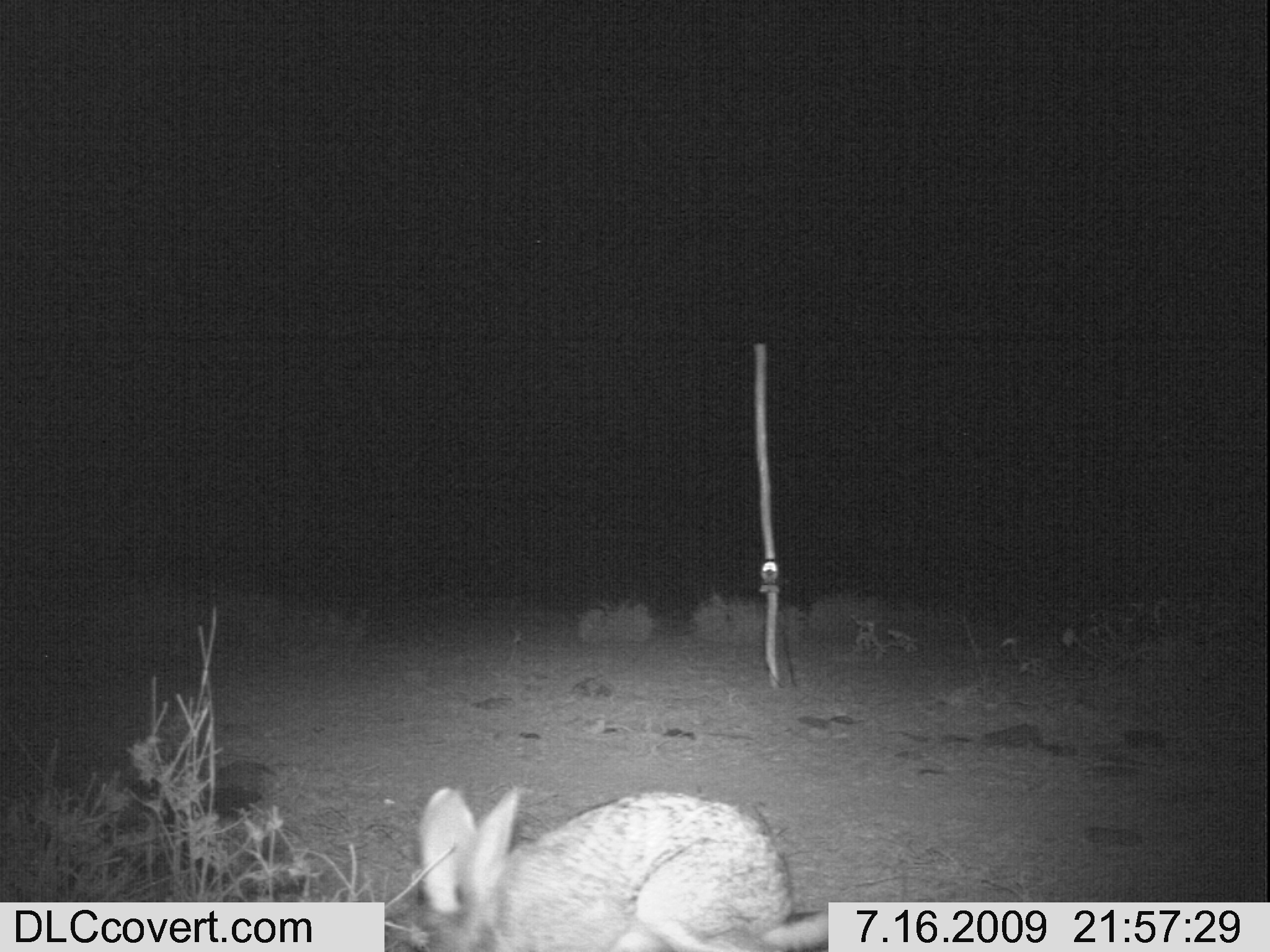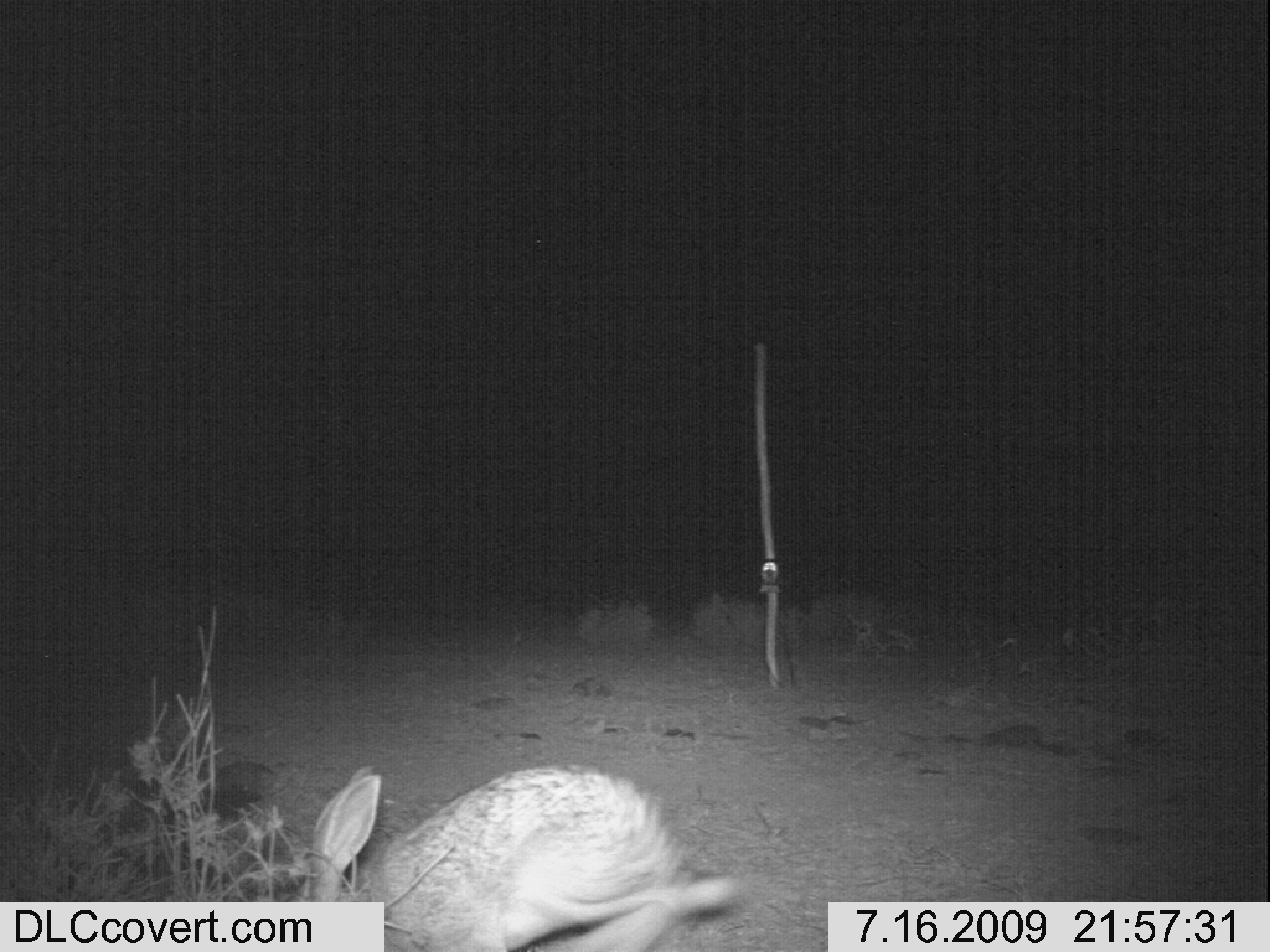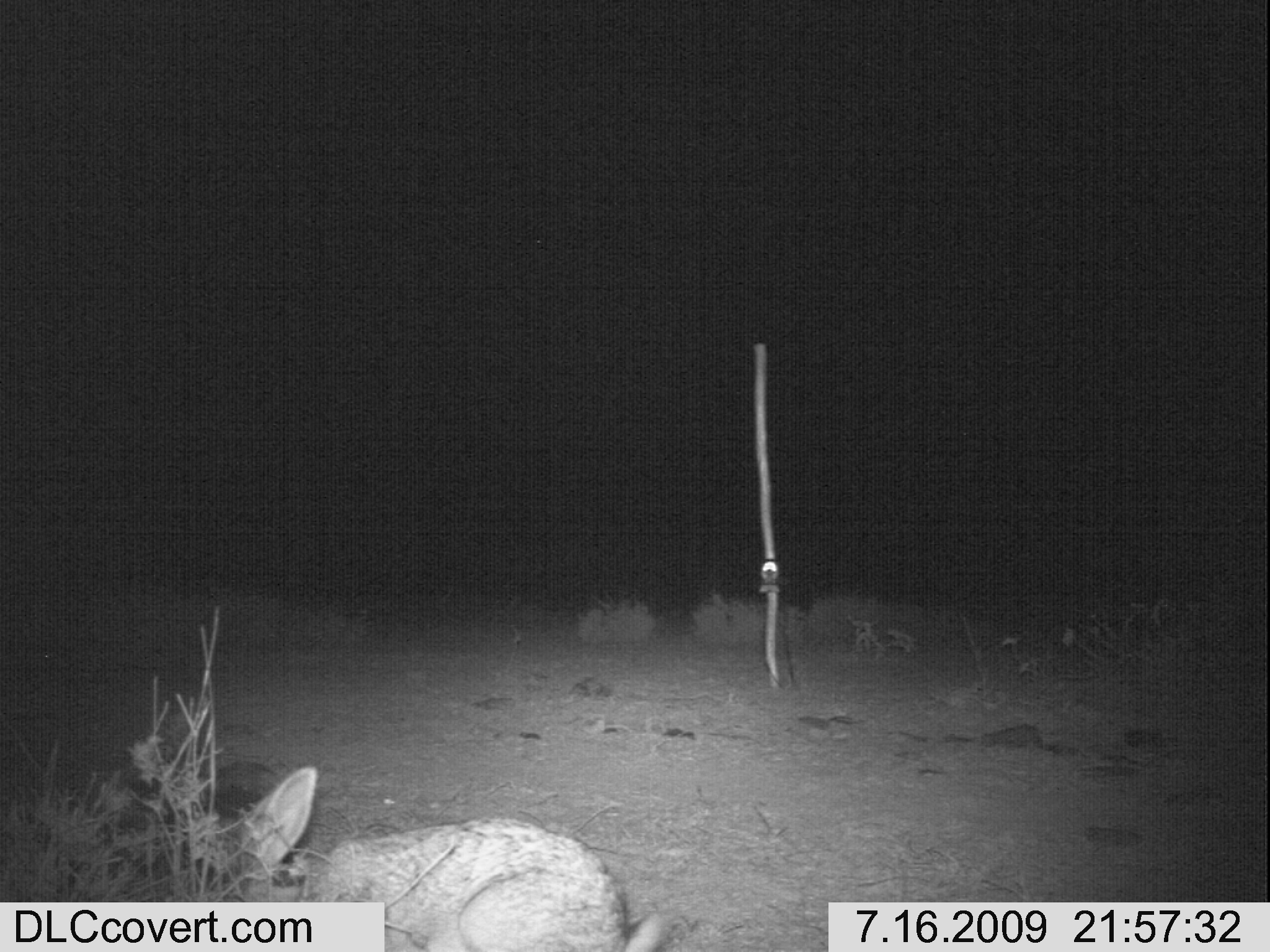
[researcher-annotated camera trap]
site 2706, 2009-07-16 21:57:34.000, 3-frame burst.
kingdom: Animalia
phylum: Chordata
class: Mammalia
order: Lagomorpha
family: Leporidae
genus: Lepus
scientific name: Lepus saxatilis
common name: scrub hare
Lepus saxatilis (scrub hare), count 1.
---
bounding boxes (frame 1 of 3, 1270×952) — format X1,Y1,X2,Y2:
lepus saxatilis: 418,784,828,950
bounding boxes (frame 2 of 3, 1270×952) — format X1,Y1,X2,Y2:
lepus saxatilis: 304,762,737,948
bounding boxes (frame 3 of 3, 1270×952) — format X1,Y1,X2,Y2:
lepus saxatilis: 241,760,663,946